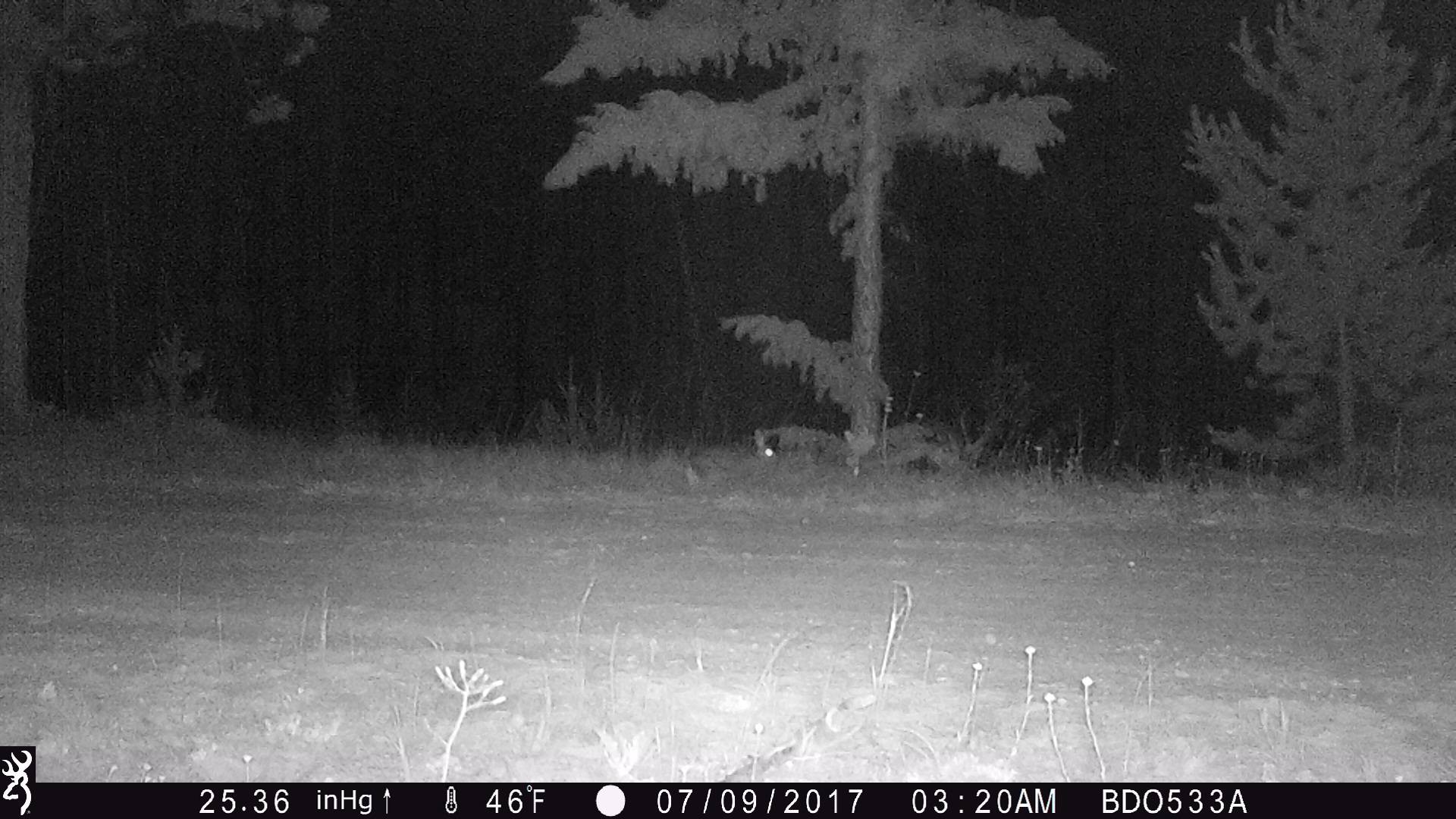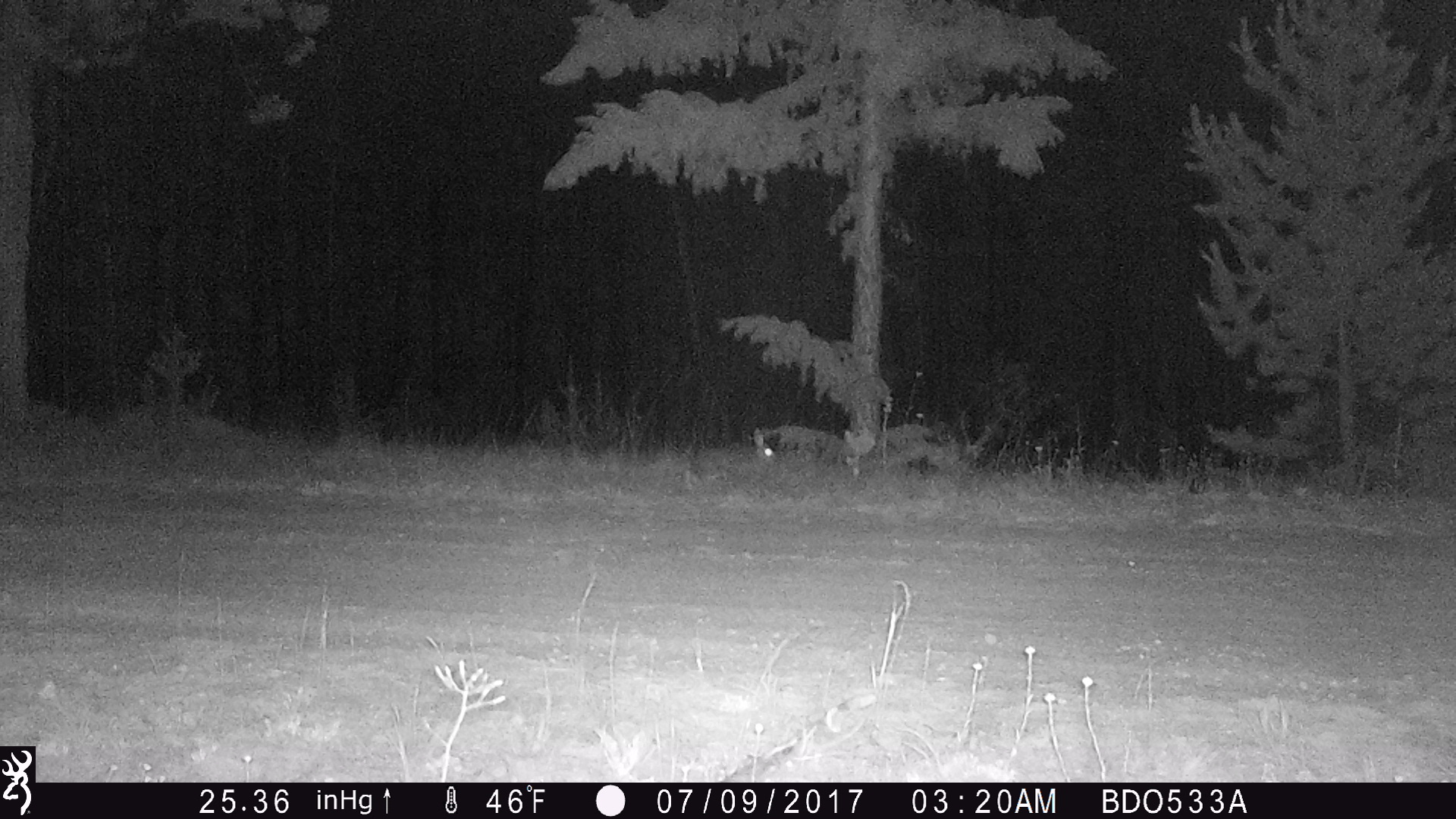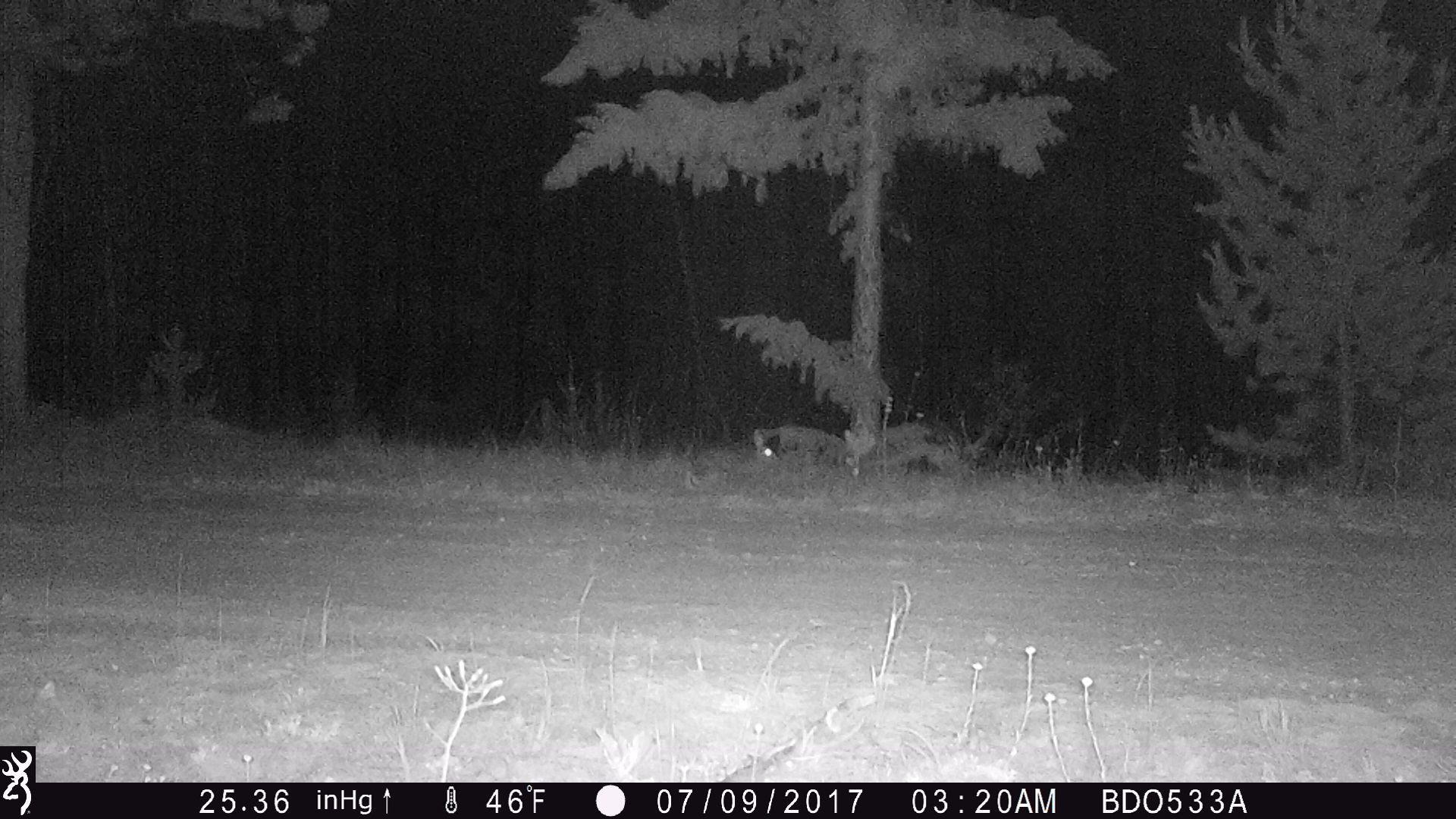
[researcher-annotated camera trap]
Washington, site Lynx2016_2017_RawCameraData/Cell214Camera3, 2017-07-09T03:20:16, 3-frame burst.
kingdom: Animalia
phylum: Chordata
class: Mammalia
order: Lagomorpha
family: Leporidae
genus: Lepus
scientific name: Lepus americanus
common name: snowshoe hare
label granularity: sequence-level